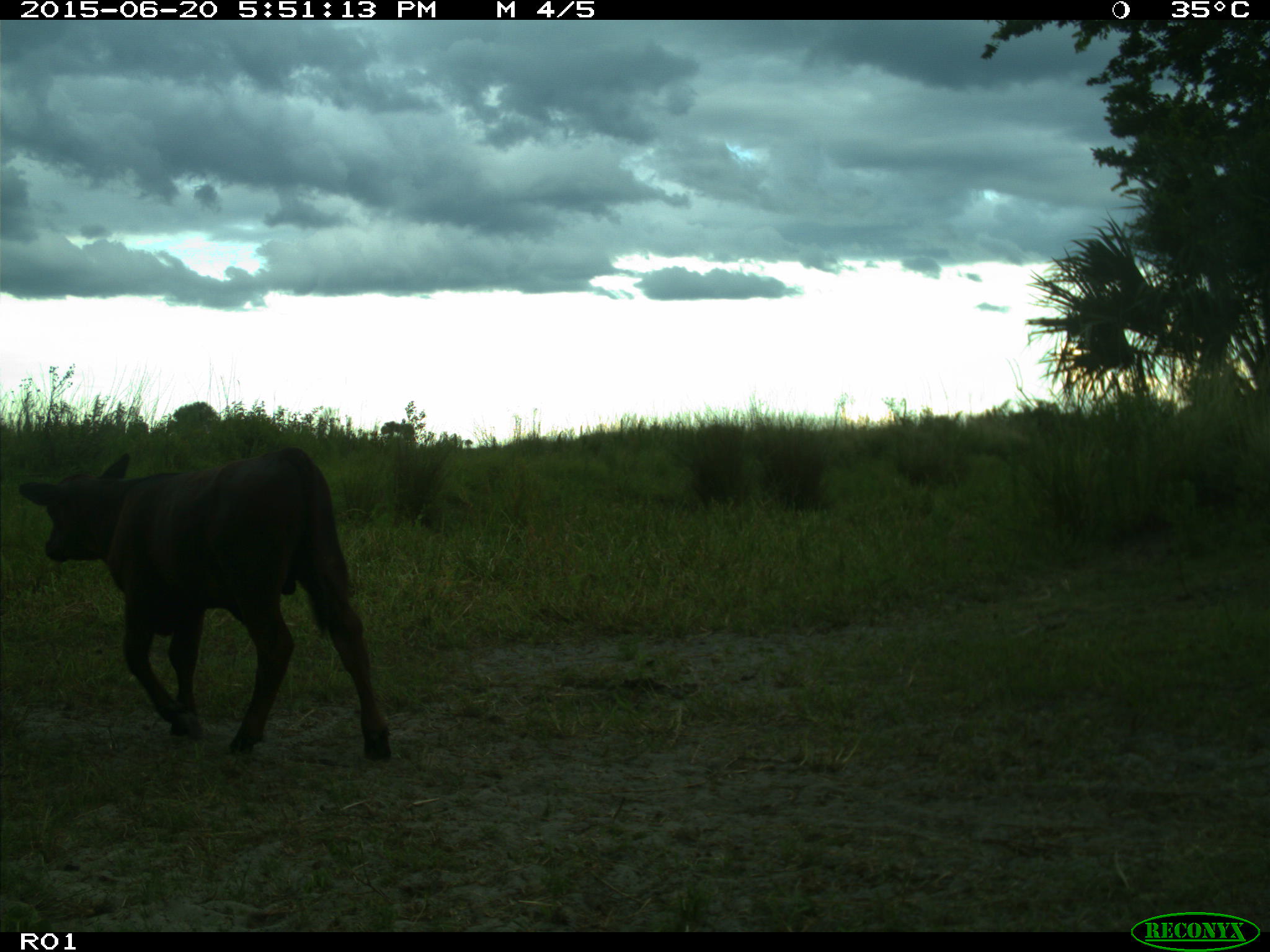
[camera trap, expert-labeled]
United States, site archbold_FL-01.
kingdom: Animalia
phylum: Chordata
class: Mammalia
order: Artiodactyla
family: Bovidae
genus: Bos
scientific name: Bos taurus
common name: domestic cow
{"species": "Bos taurus (domestic cow)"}